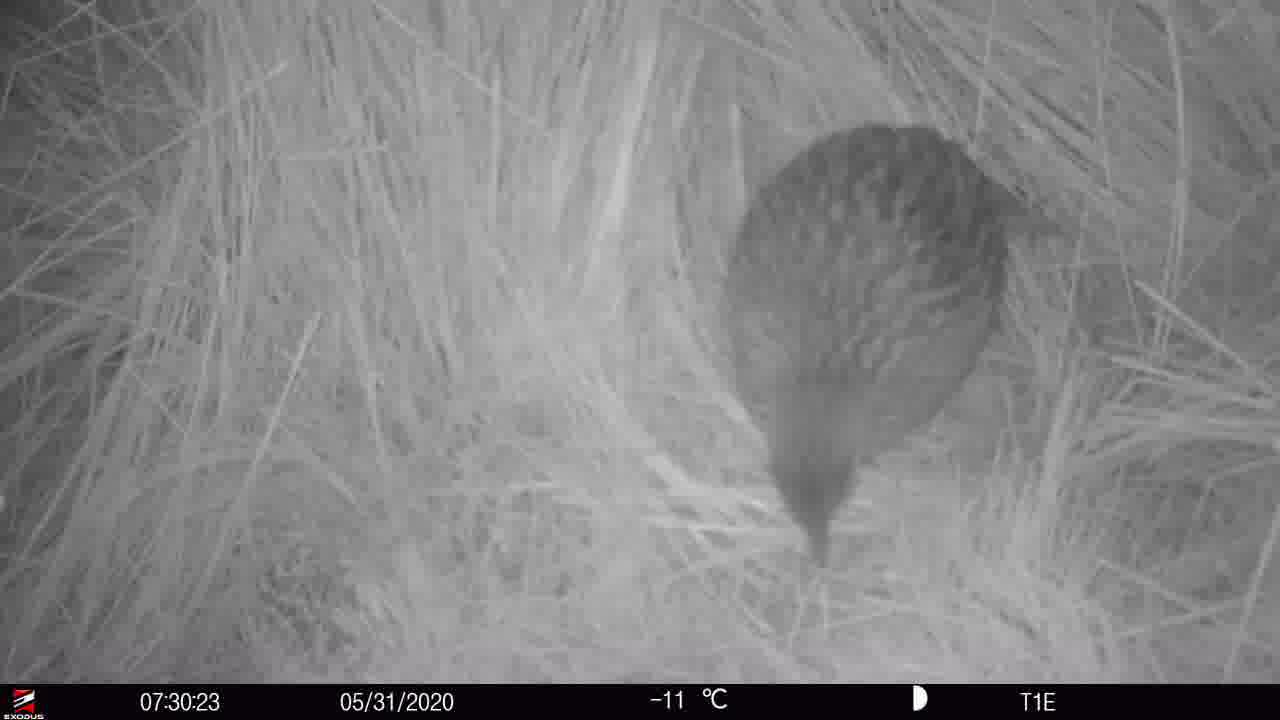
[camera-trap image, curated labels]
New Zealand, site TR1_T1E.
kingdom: Animalia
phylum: Chordata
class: Aves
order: Gruiformes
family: Rallidae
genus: Gallirallus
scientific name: Gallirallus australis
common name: weka